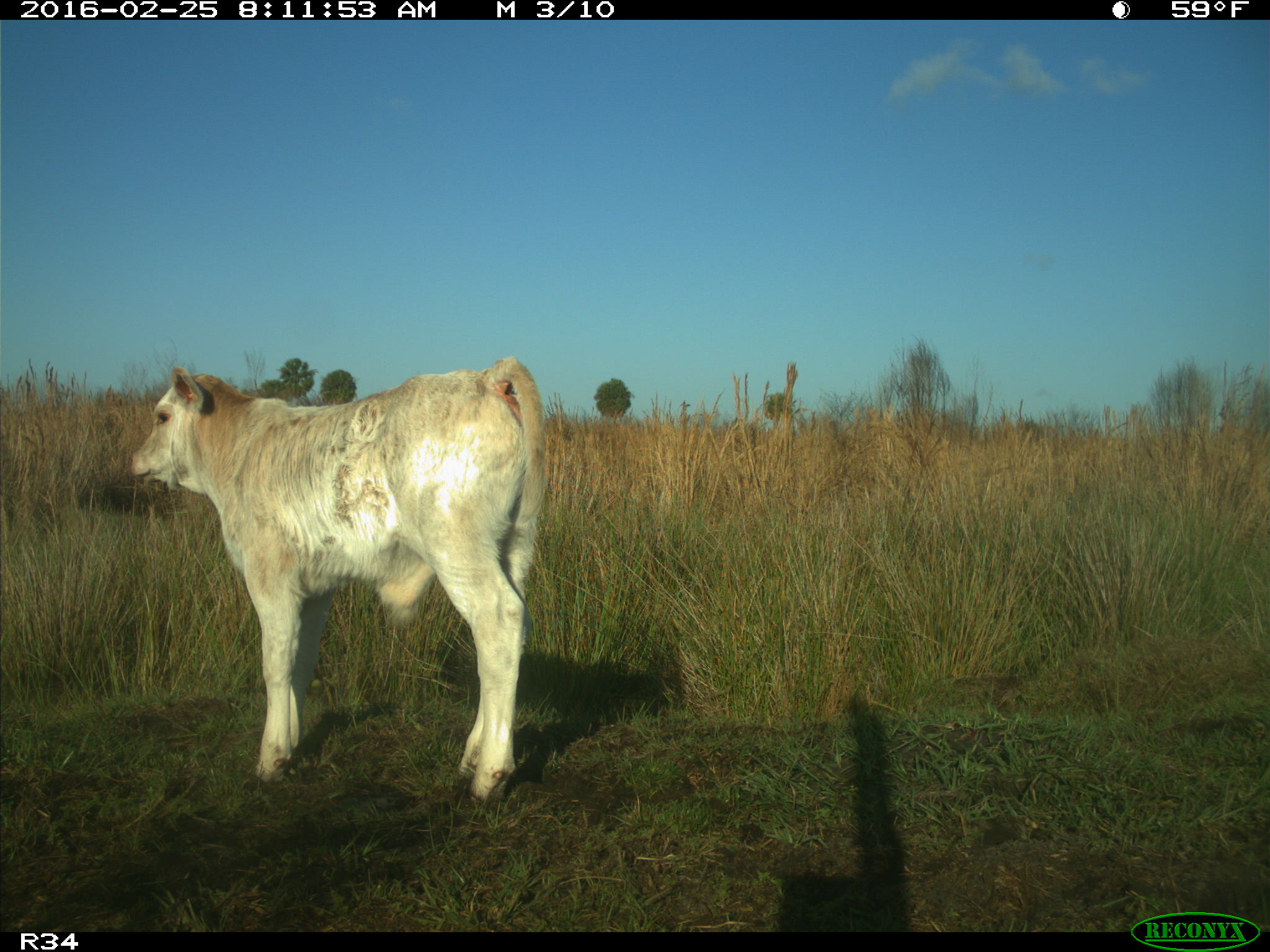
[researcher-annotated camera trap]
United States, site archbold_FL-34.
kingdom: Animalia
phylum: Chordata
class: Mammalia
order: Artiodactyla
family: Bovidae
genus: Bos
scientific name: Bos taurus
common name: domestic cow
Bos taurus (domestic cow).